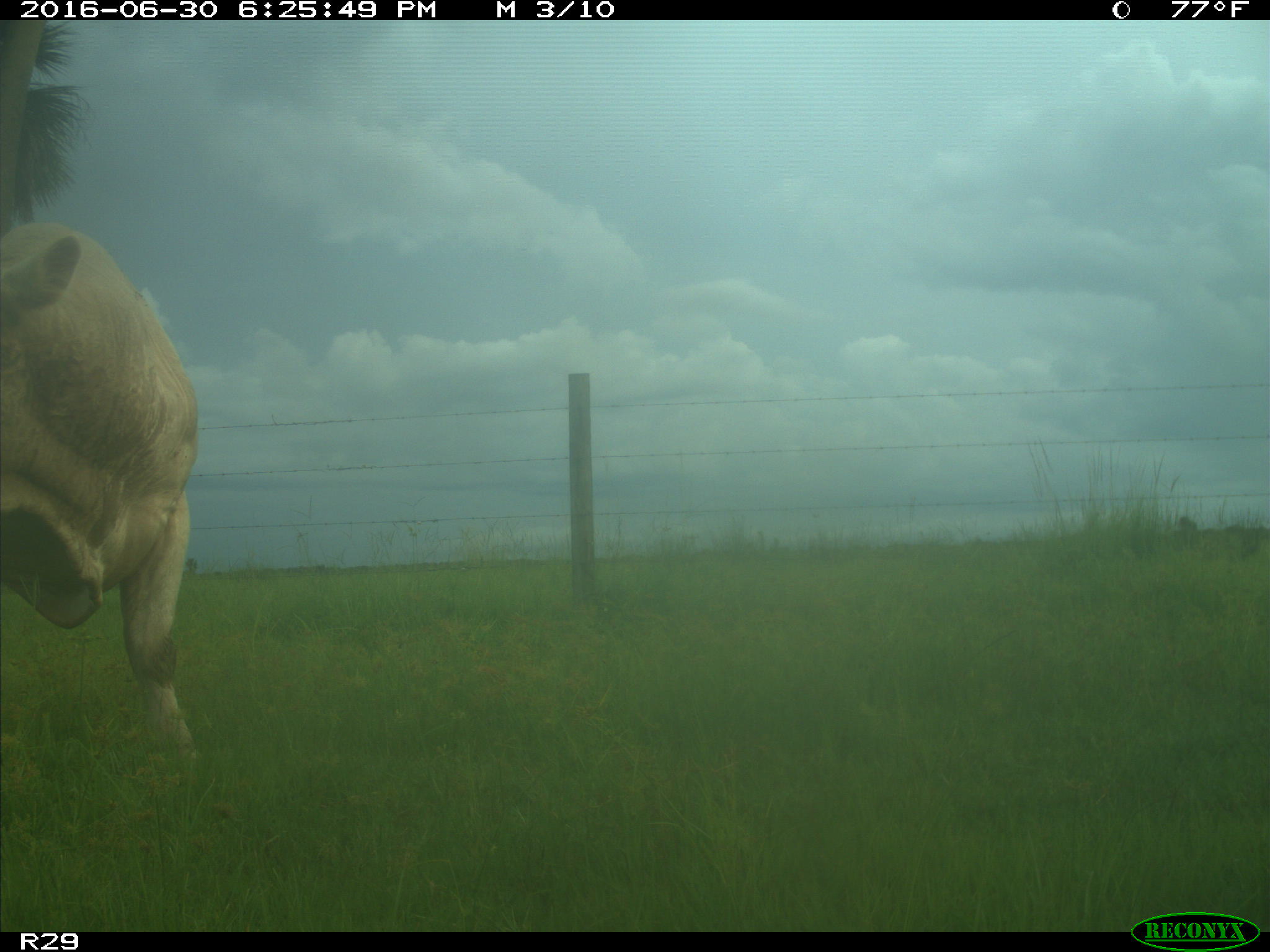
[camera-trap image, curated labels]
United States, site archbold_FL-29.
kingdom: Animalia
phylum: Chordata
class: Mammalia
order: Artiodactyla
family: Bovidae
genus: Bos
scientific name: Bos taurus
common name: domestic cow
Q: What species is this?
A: Bos taurus (domestic cow).